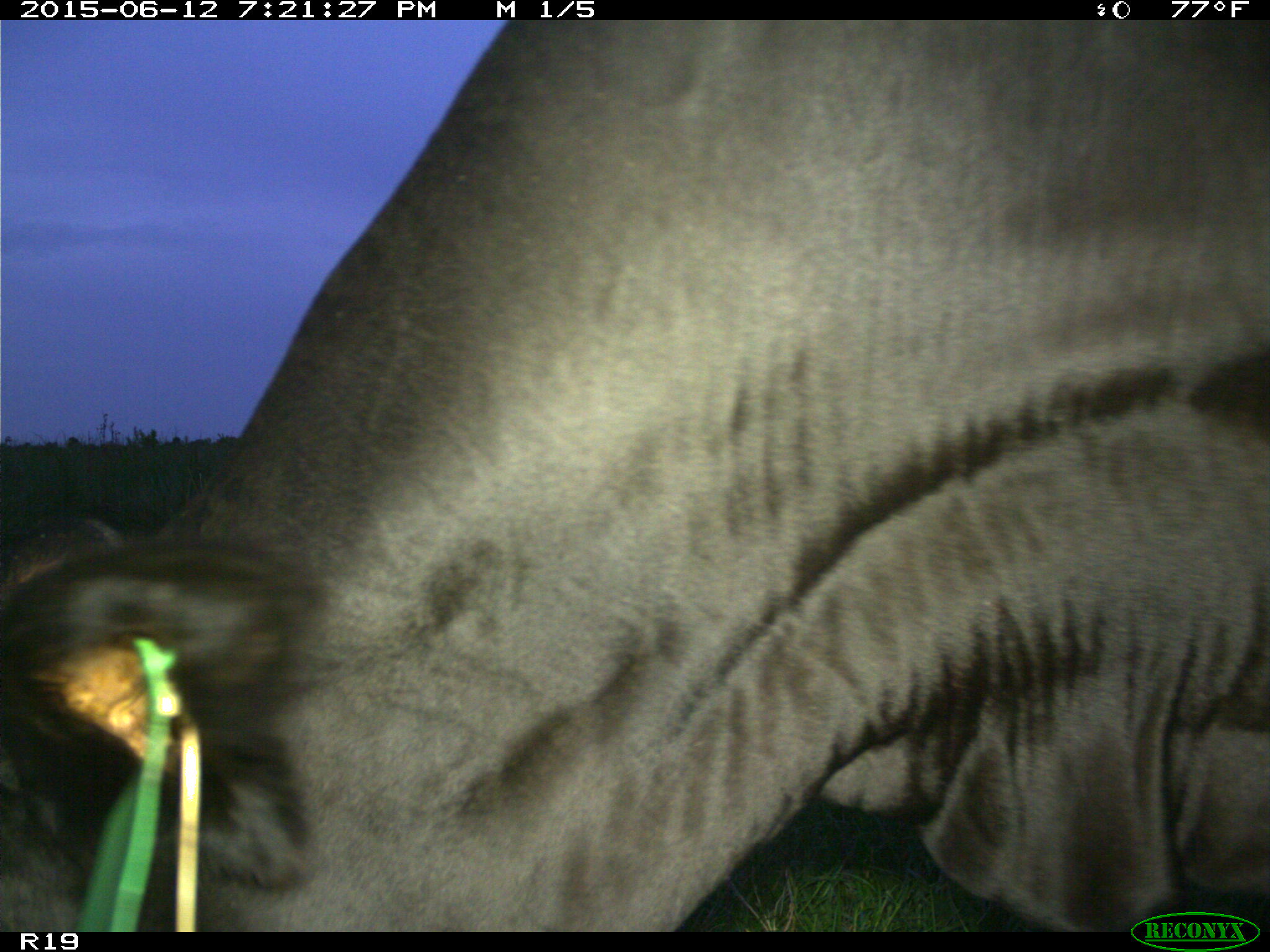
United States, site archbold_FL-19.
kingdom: Animalia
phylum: Chordata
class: Mammalia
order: Artiodactyla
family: Bovidae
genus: Bos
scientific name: Bos taurus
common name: domestic cow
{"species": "Bos taurus (domestic cow)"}